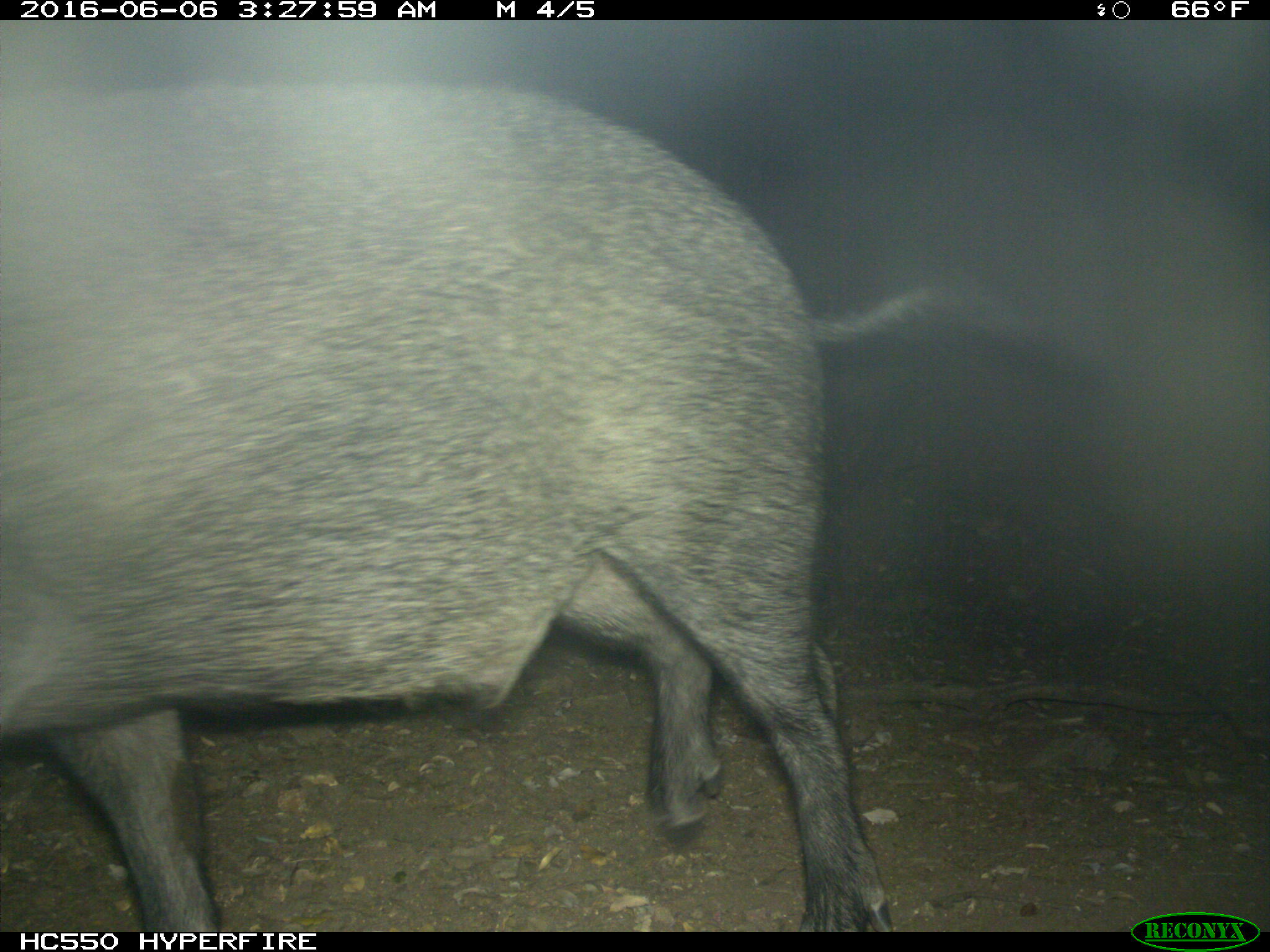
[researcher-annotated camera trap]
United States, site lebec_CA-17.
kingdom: Animalia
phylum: Chordata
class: Mammalia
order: Artiodactyla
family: Suidae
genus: Sus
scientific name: Sus scrofa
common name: wild boar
Sus scrofa (wild boar).